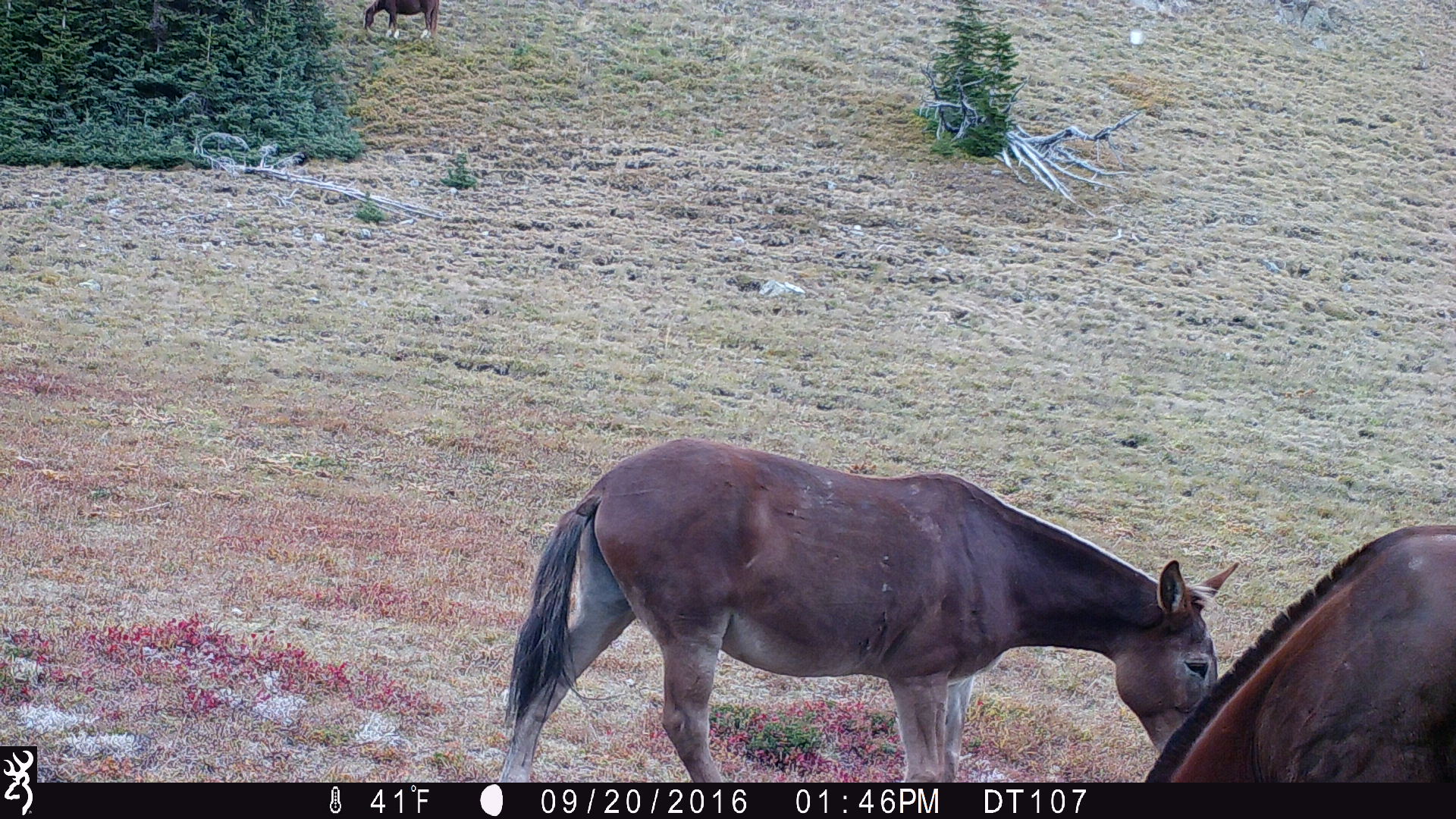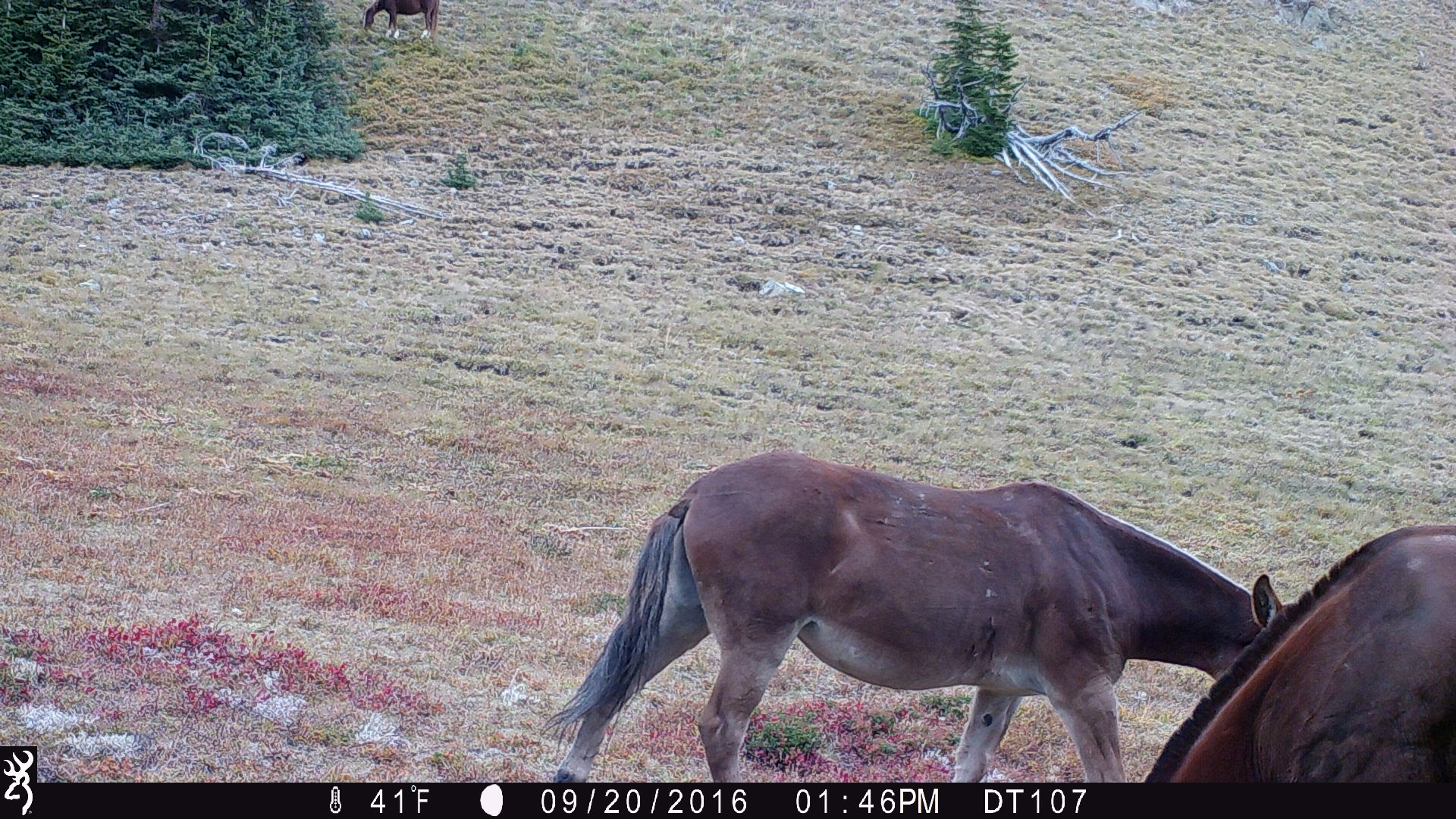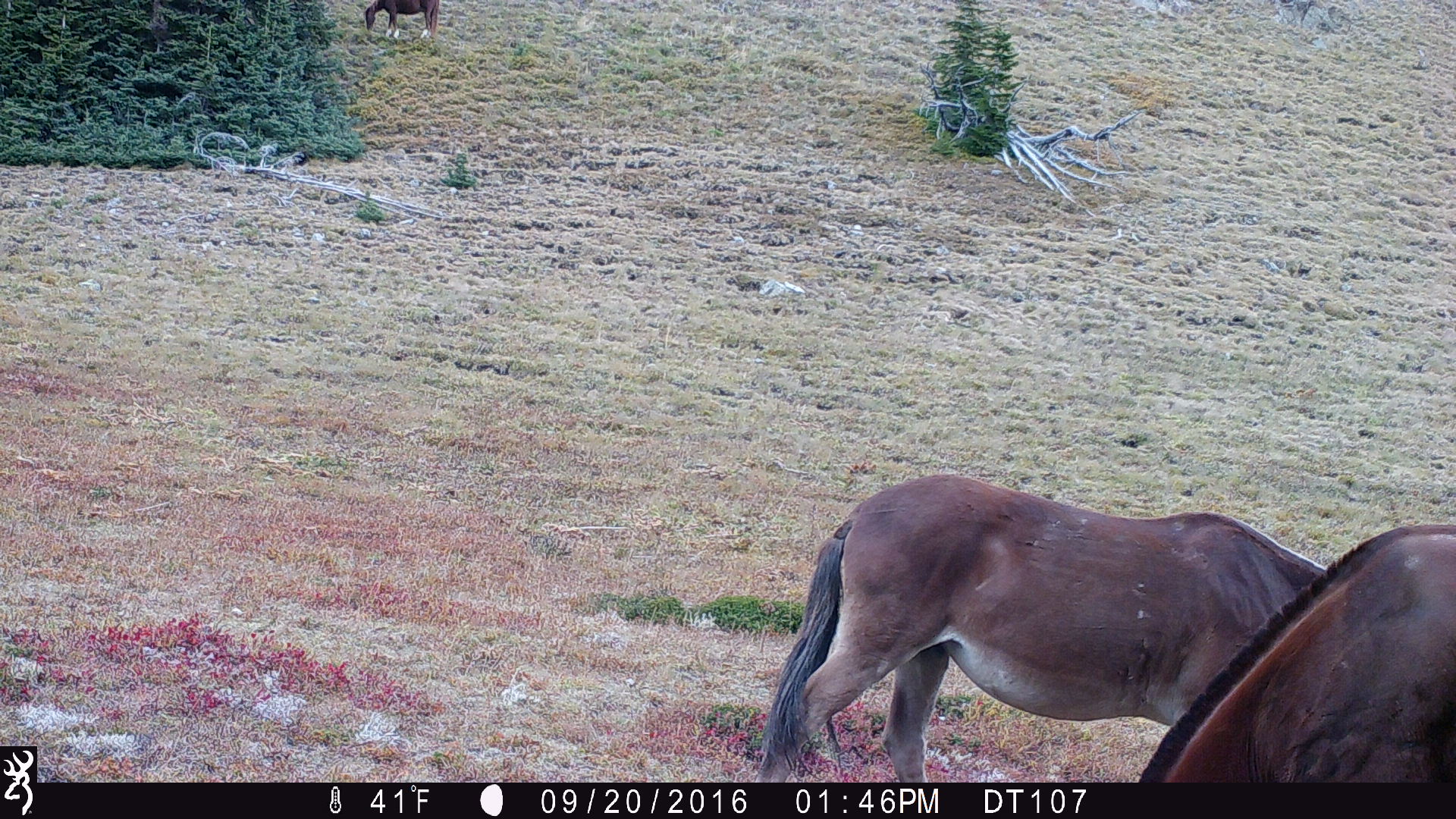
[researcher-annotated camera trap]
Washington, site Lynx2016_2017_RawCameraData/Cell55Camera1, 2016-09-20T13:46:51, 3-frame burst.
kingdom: Animalia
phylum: Chordata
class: Mammalia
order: Perissodactyla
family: Equidae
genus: Equus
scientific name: Equus caballus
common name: domestic horse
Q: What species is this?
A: Domestic horse (Equus caballus).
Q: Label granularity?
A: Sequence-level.